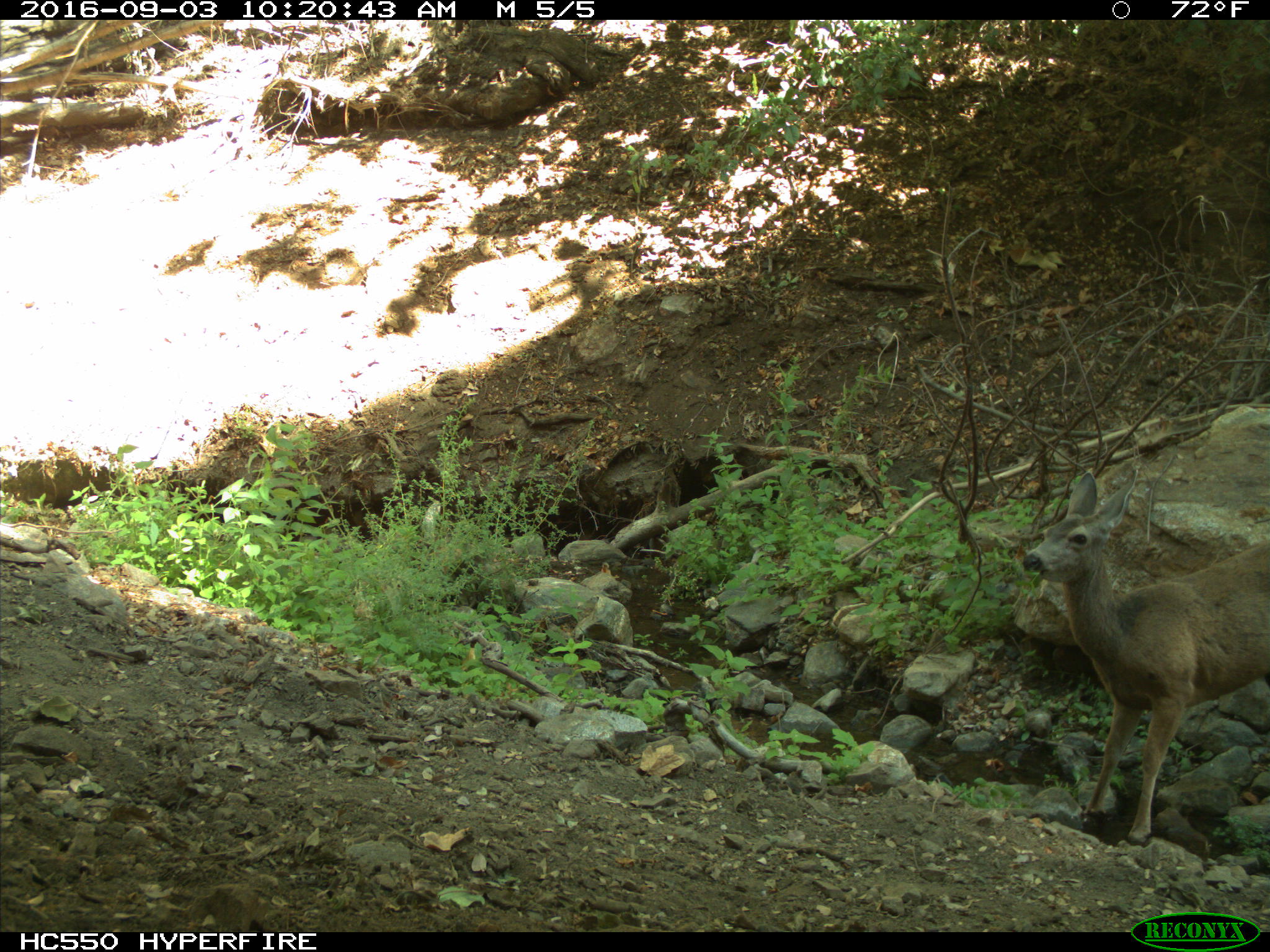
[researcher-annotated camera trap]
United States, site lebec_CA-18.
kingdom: Animalia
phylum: Chordata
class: Mammalia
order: Artiodactyla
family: Cervidae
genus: Odocoileus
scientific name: Odocoileus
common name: deer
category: unidentified deer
Unidentified deer (deer) (Odocoileus).